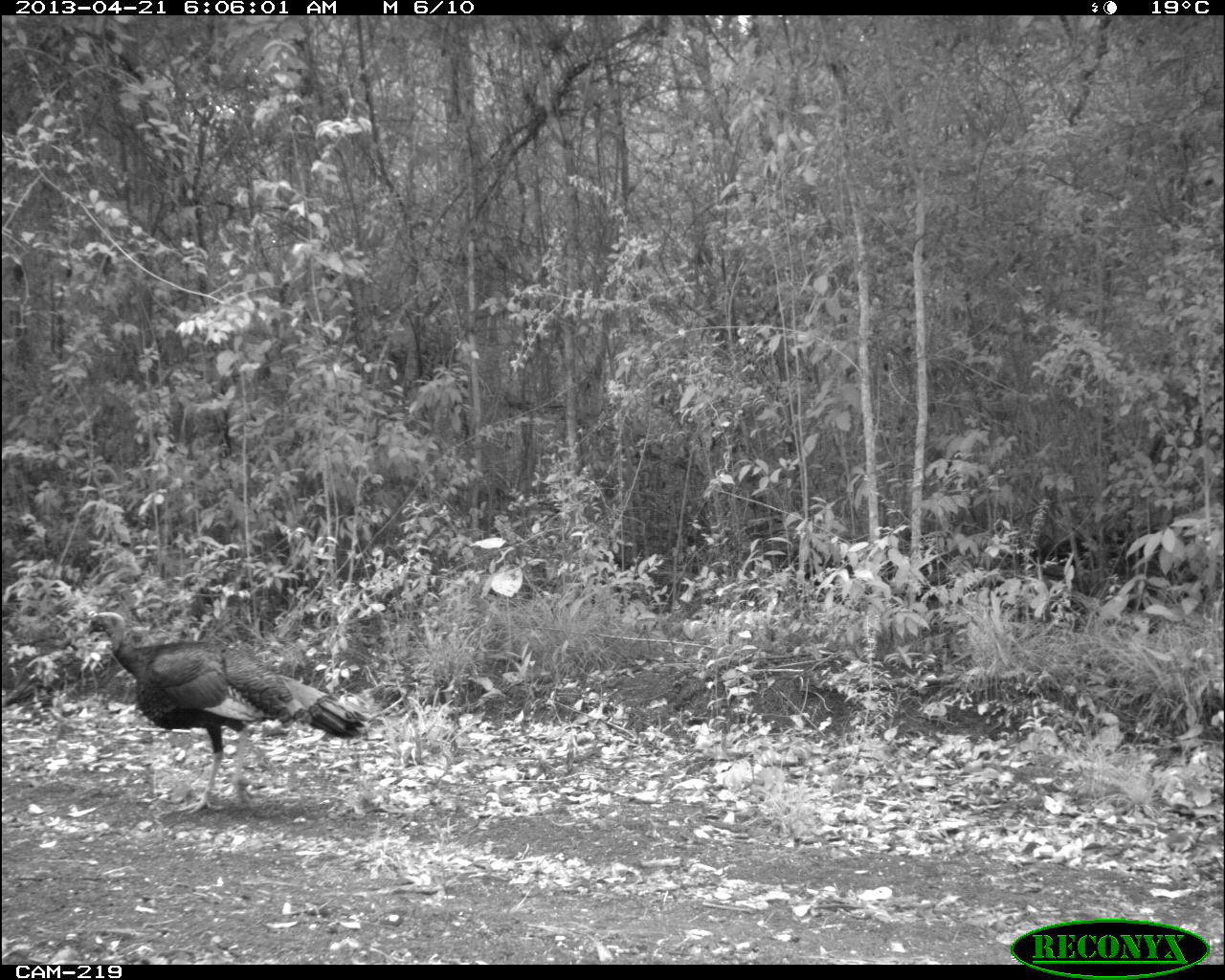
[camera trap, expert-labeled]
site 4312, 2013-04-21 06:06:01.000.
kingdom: Animalia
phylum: Chordata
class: Aves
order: Galliformes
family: Phasianidae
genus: Meleagris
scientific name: Meleagris ocellata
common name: ocellated turkey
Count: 1.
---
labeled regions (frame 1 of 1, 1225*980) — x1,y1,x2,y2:
meleagris ocellata: 79,608,368,816